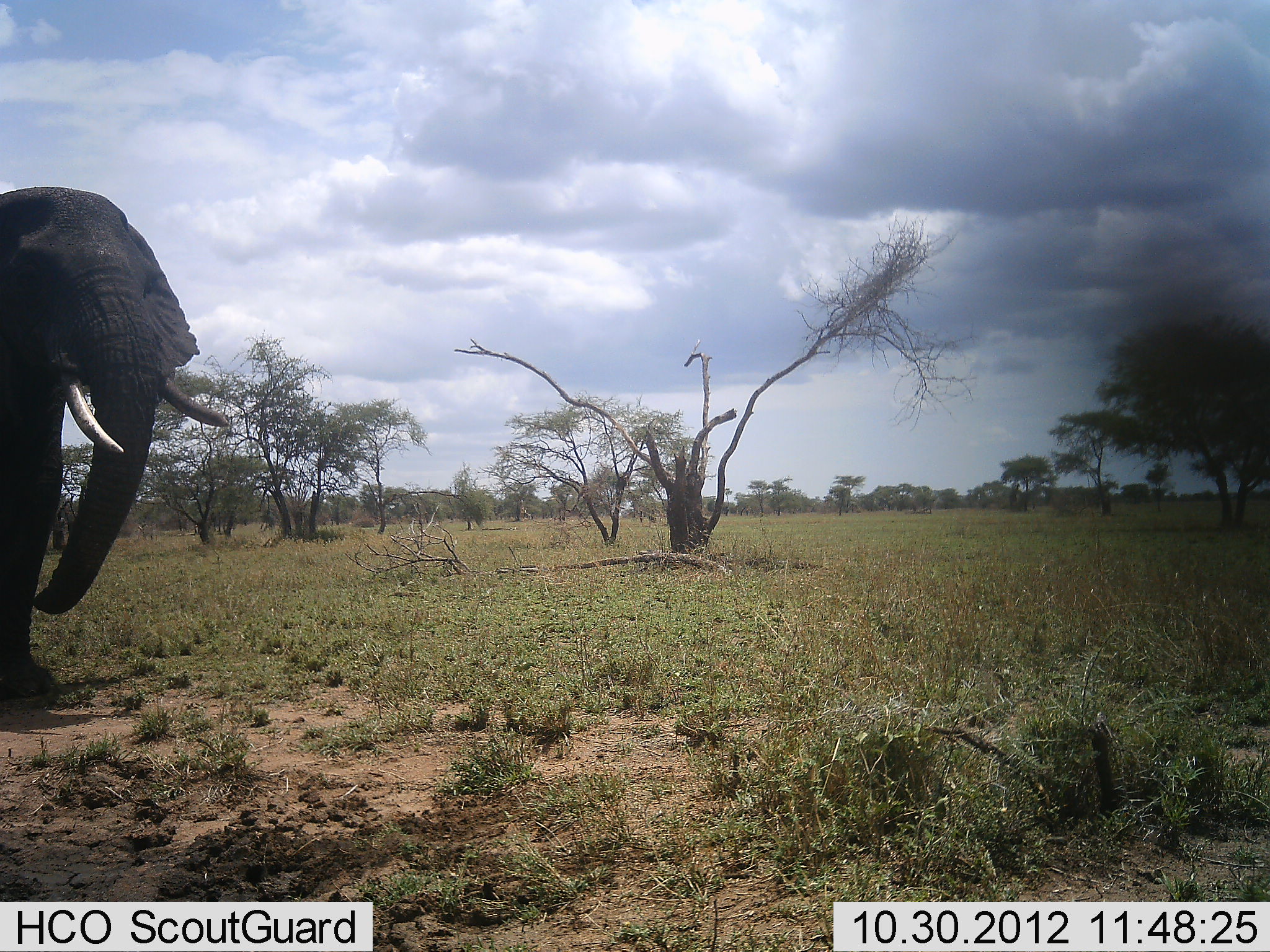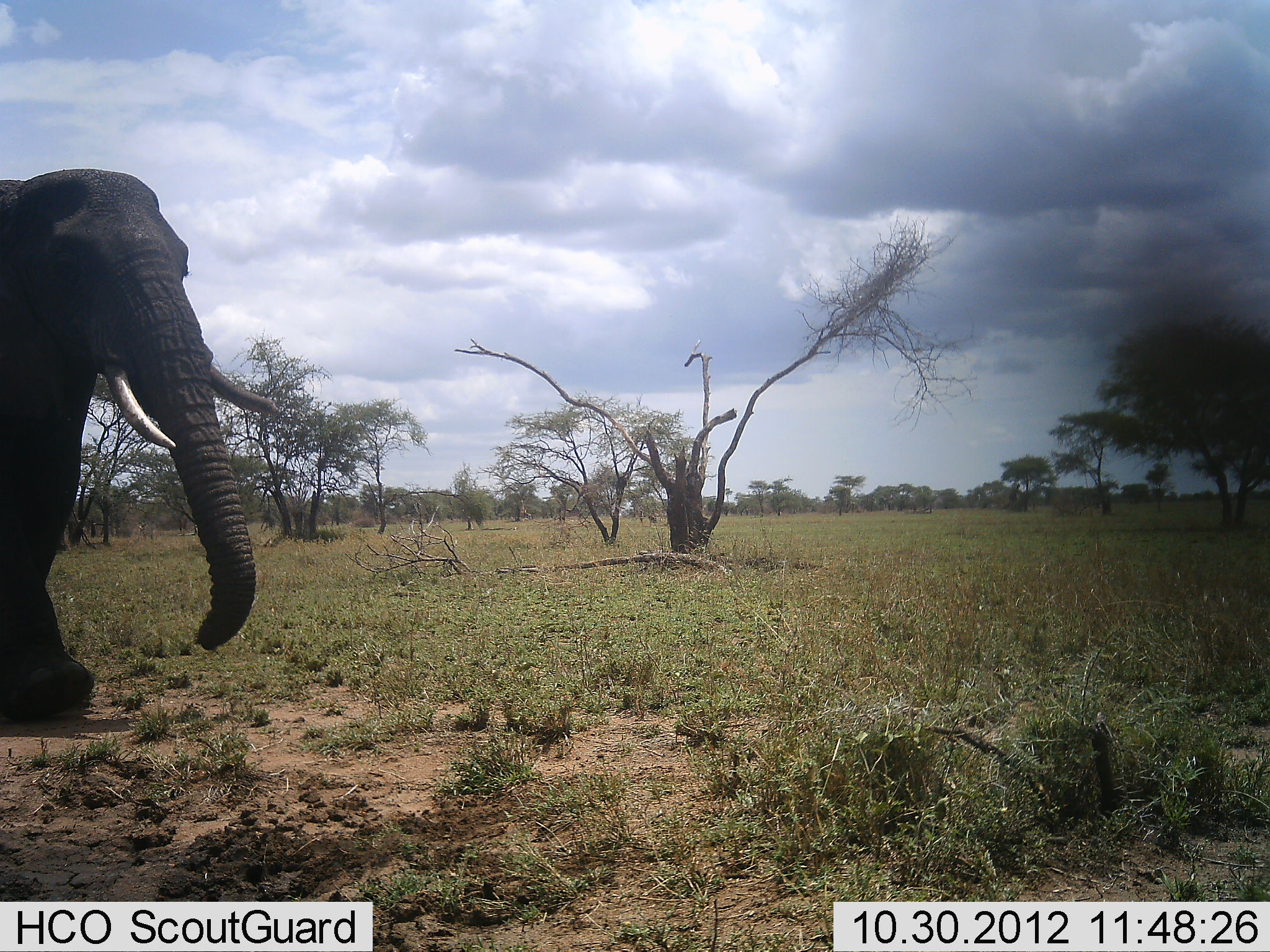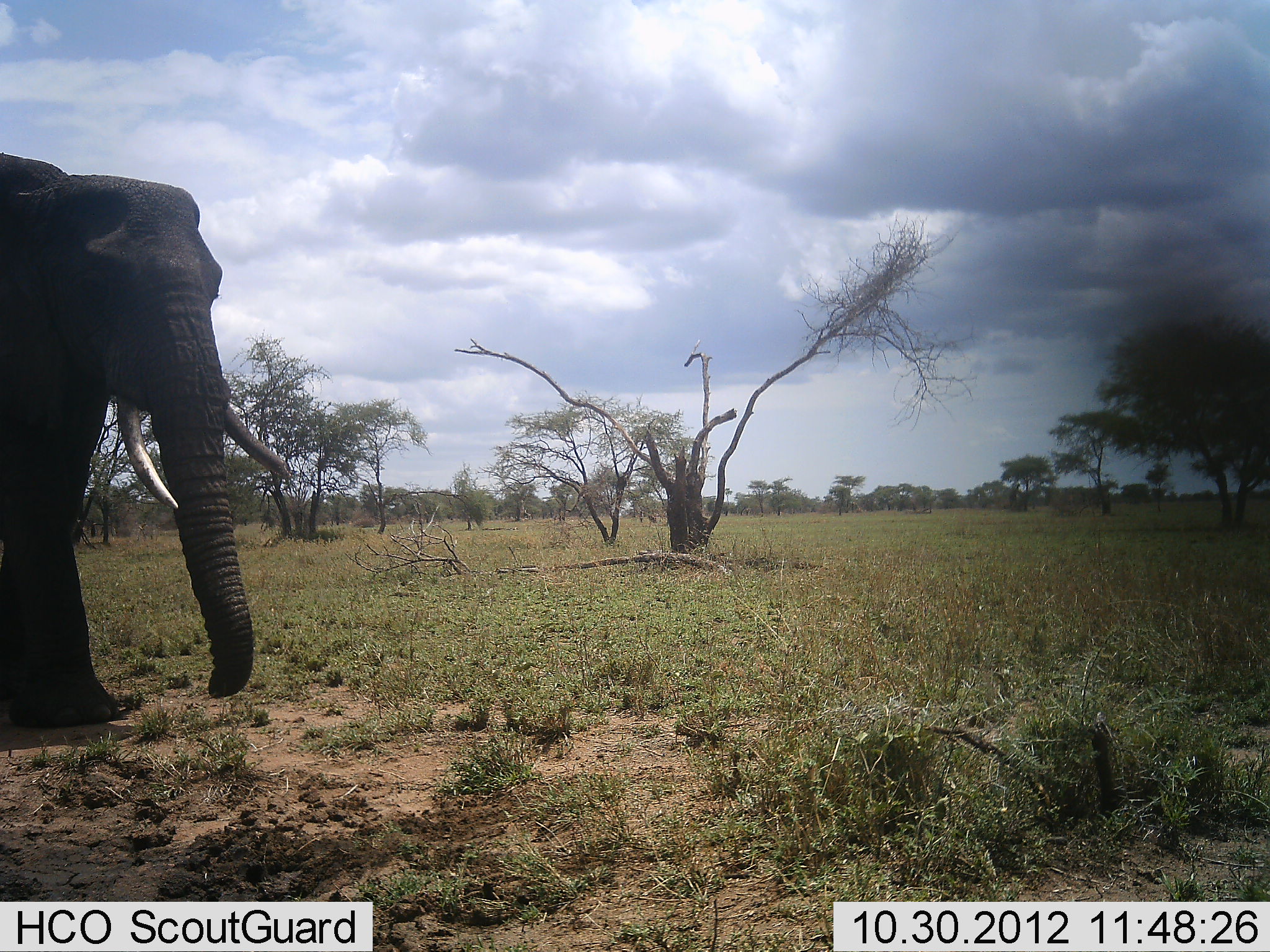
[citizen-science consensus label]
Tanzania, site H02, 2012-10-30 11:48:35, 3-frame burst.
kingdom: Animalia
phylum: Chordata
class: Mammalia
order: Proboscidea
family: Elephantidae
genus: Loxodonta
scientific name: Loxodonta africana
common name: african bush elephant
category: elephant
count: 1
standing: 0%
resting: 0%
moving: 100%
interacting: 0%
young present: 0%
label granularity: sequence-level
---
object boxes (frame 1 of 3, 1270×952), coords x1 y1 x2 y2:
animal: 0 186 230 703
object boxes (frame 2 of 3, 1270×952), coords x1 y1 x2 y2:
animal: 0 167 275 724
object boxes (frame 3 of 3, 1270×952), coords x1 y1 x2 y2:
animal: 0 152 293 727